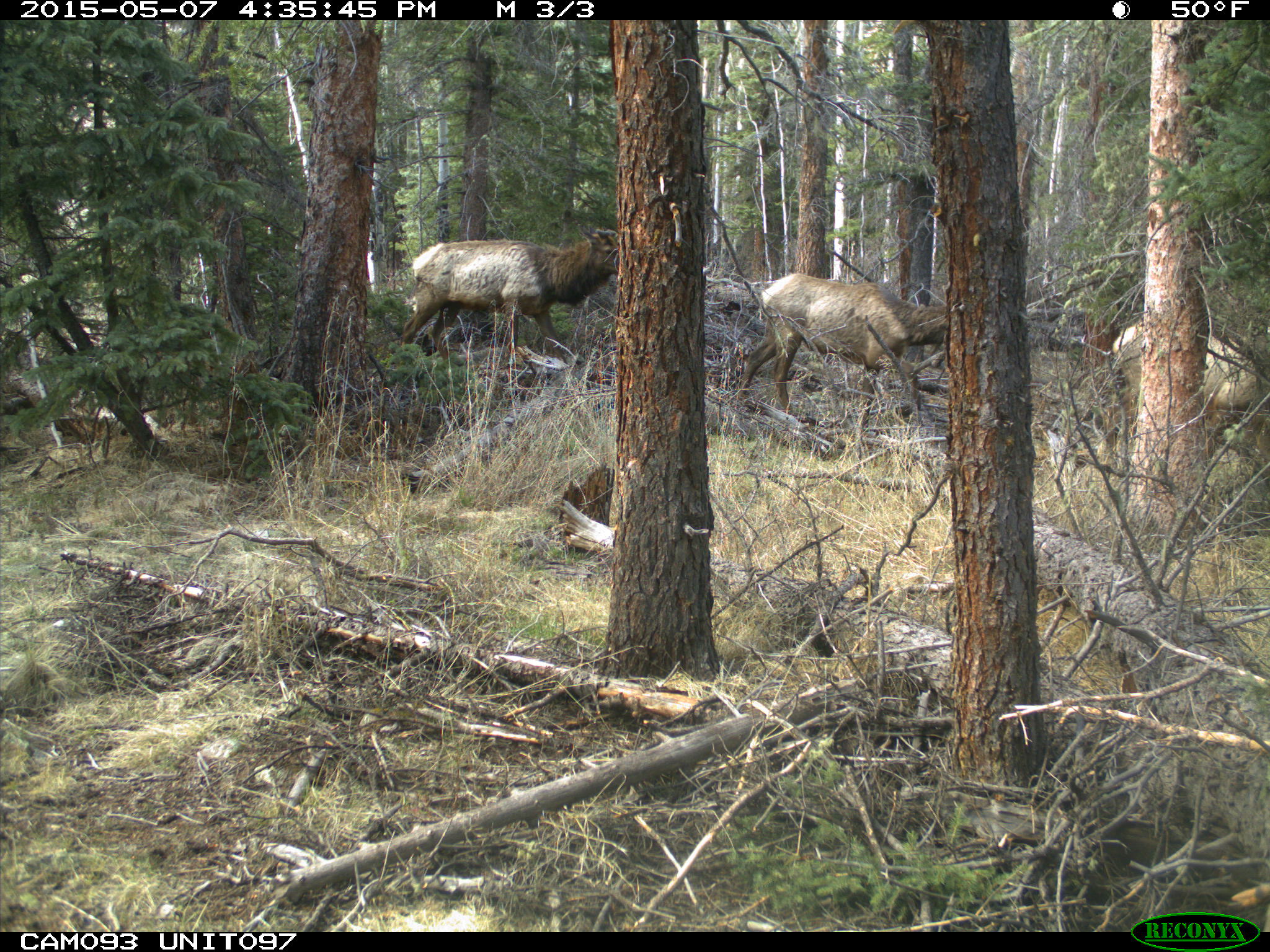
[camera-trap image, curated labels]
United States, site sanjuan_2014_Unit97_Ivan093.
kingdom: Animalia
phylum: Chordata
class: Mammalia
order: Artiodactyla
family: Cervidae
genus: Cervus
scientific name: Cervus elaphus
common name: red deer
Cervus elaphus (red deer).